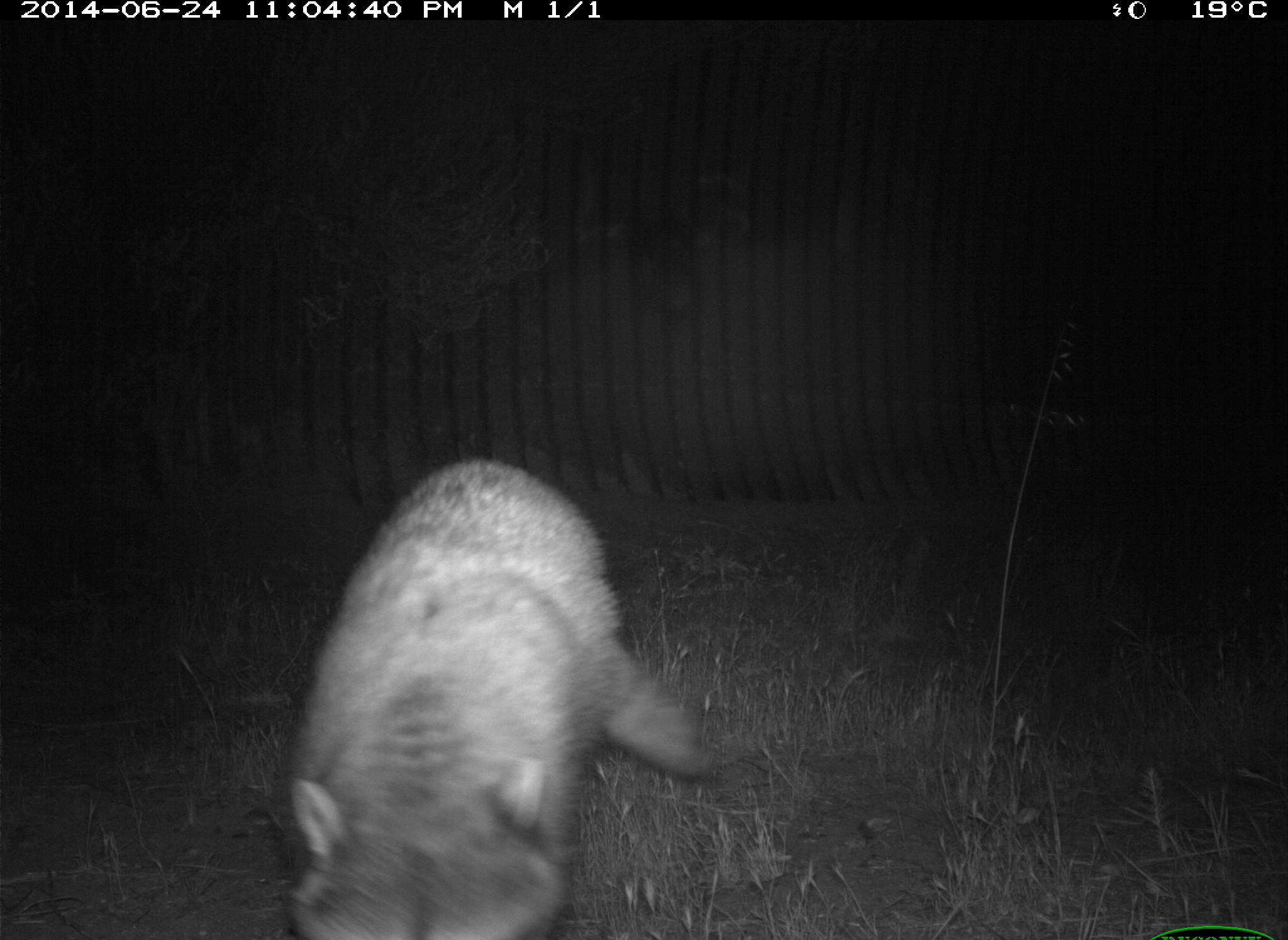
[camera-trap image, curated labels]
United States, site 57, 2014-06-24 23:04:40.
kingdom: Animalia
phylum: Chordata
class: Mammalia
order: Carnivora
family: Procyonidae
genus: Procyon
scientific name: Procyon lotor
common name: raccoon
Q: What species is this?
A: Raccoon (Procyon lotor).